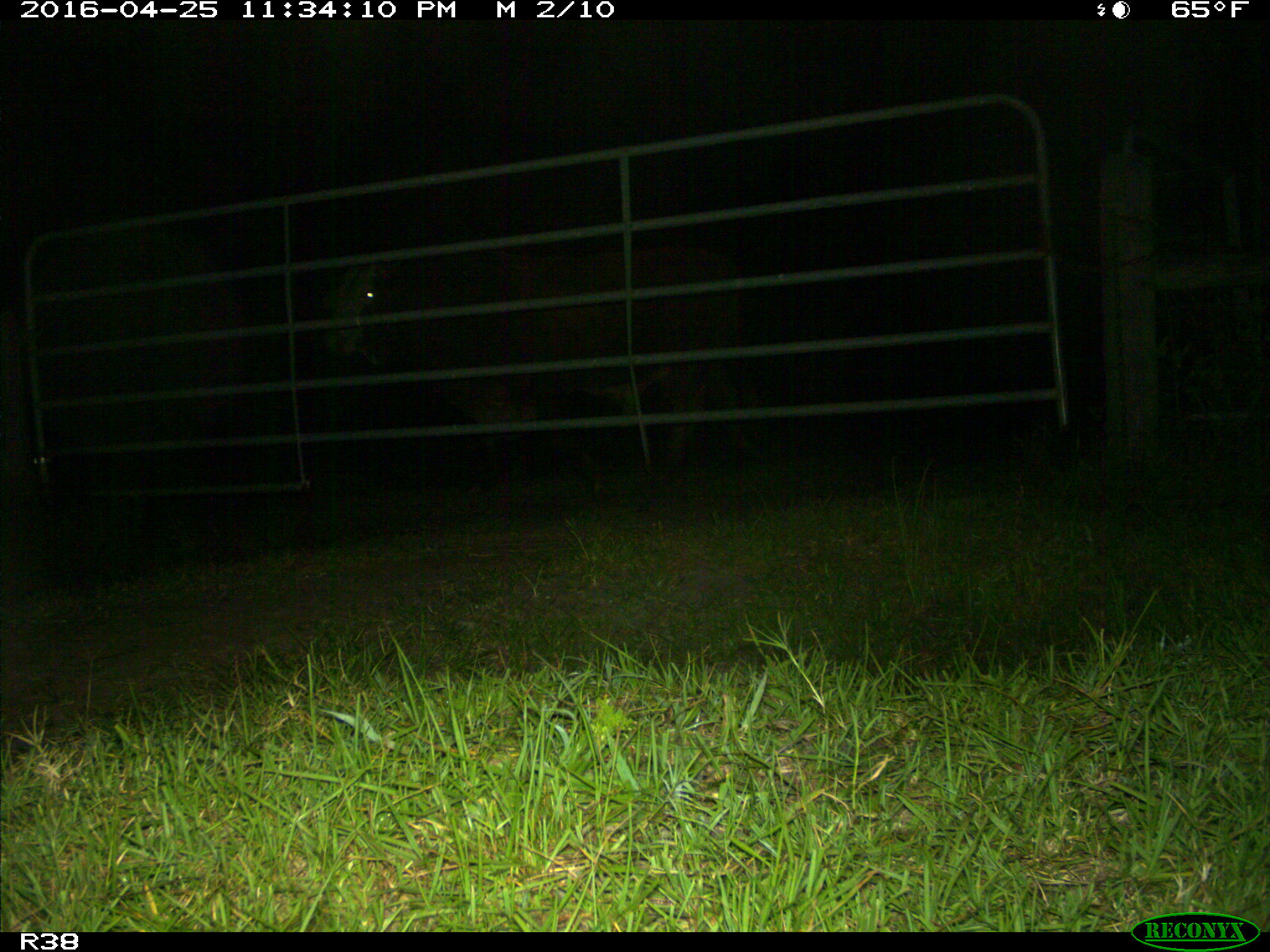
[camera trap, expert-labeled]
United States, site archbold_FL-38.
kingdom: Animalia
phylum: Chordata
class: Mammalia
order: Artiodactyla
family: Bovidae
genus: Bos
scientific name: Bos taurus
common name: domestic cow